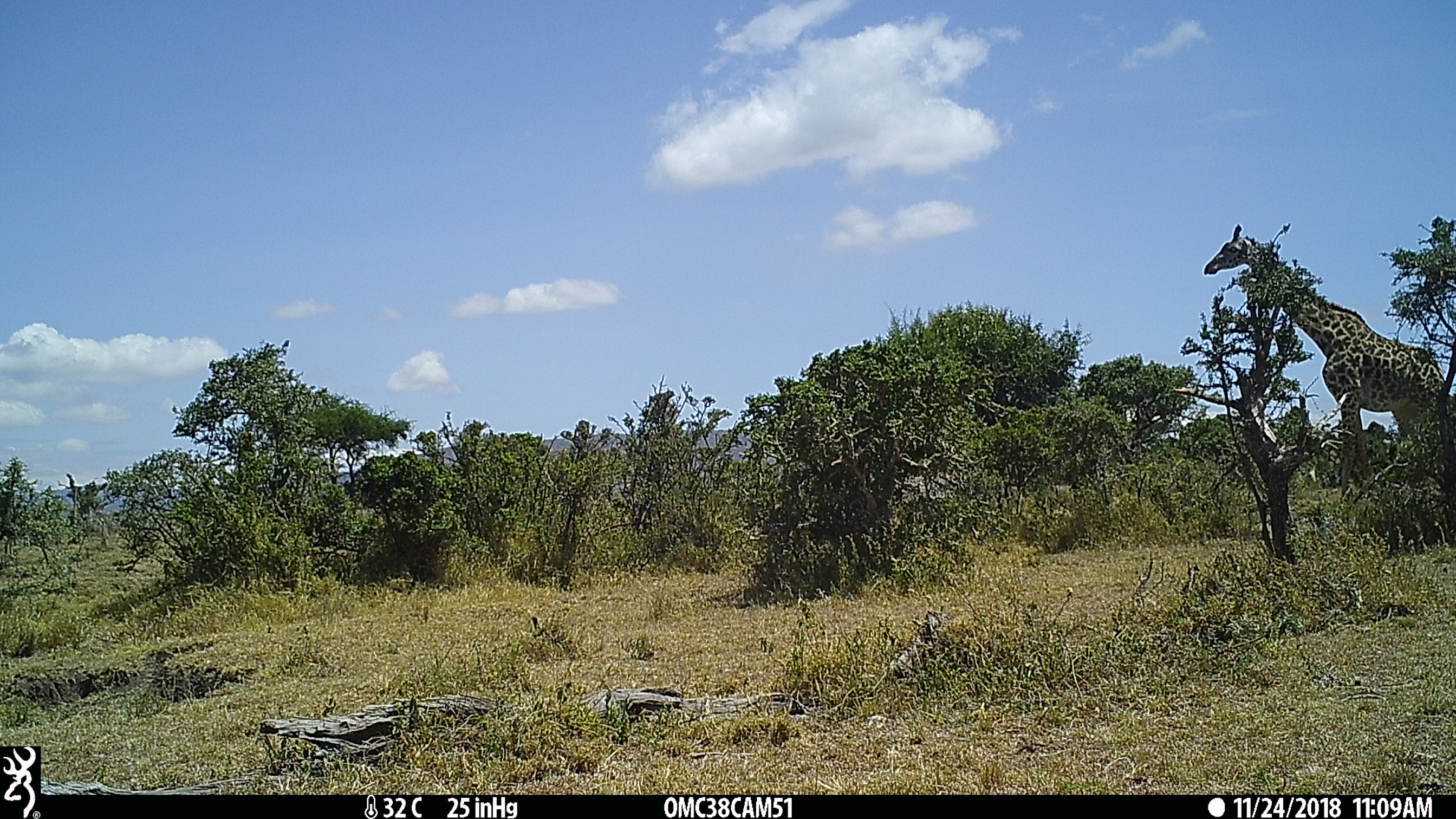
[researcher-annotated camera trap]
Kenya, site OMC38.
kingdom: Animalia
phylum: Chordata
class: Mammalia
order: Artiodactyla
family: Giraffidae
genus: Giraffa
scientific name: Giraffa camelopardalis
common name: northern giraffe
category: giraffe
Giraffe (northern giraffe) (Giraffa camelopardalis).